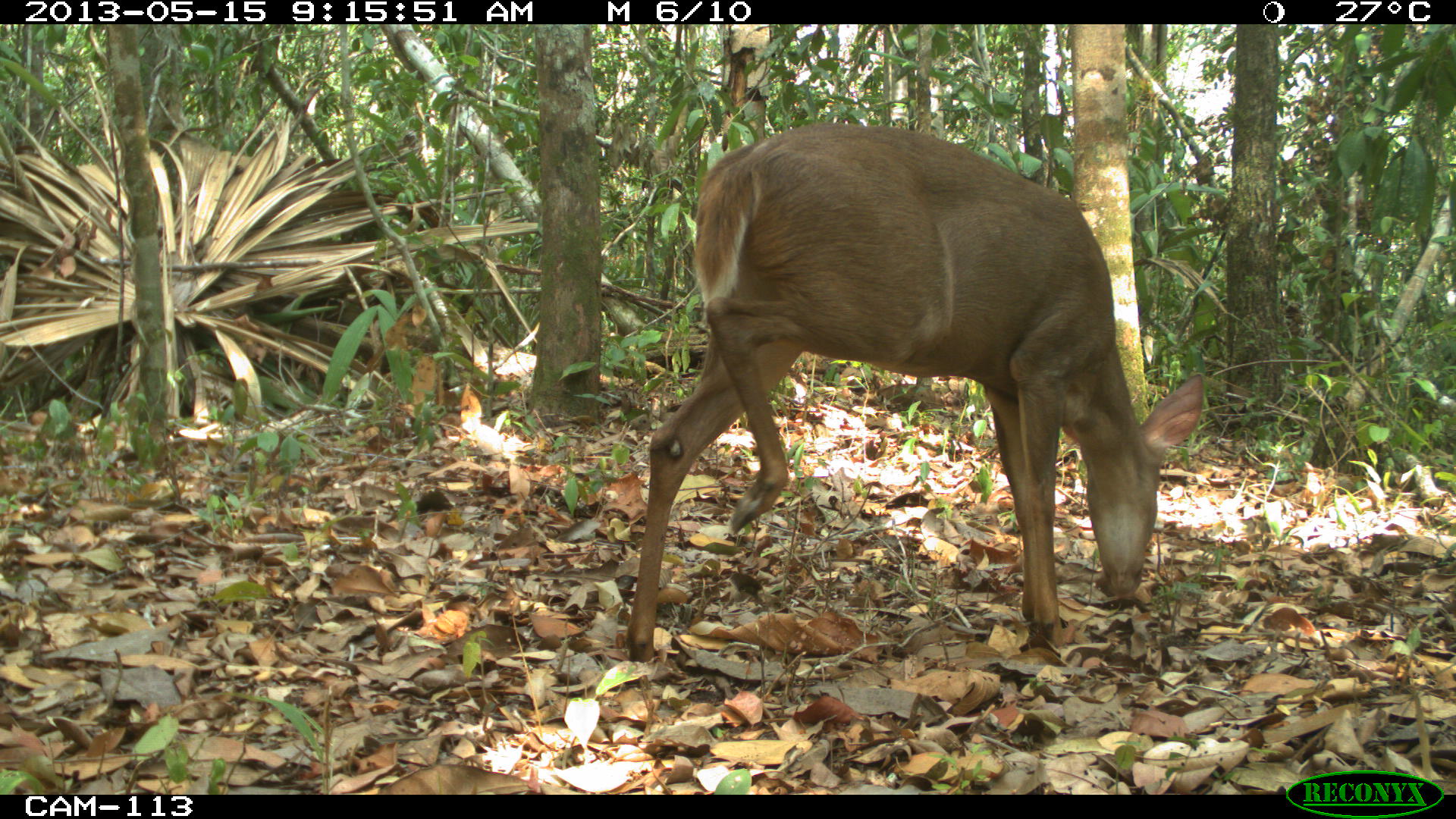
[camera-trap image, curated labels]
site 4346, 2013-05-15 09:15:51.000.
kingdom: Animalia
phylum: Chordata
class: Mammalia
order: Artiodactyla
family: Cervidae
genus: Odocoileus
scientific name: Odocoileus pandora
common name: yucatán brown brocket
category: mazama pandora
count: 1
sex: female